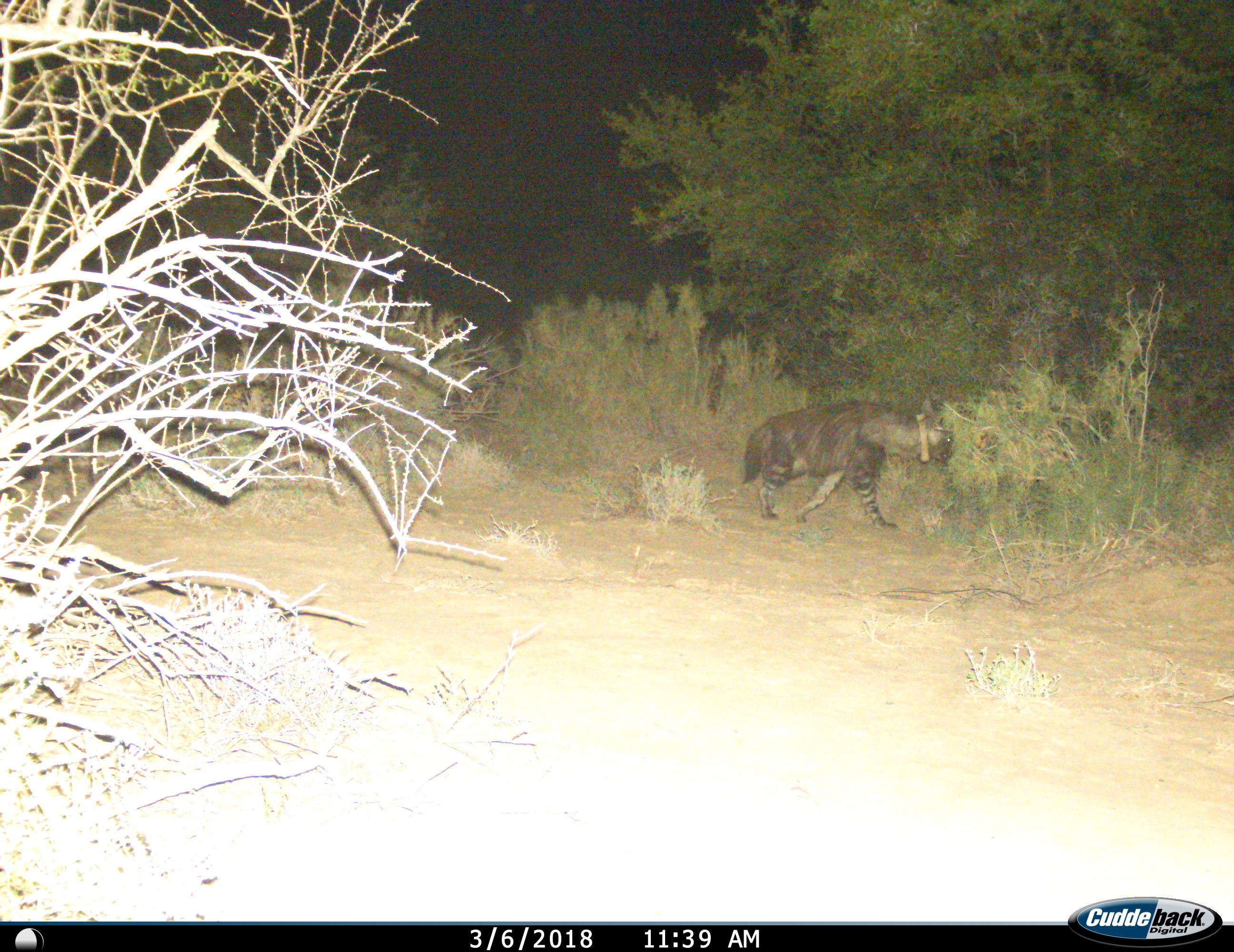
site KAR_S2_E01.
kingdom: Animalia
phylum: Chordata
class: Mammalia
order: Carnivora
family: Hyaenidae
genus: Parahyaena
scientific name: Parahyaena brunnea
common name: brown hyena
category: hyenabrown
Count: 1.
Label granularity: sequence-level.